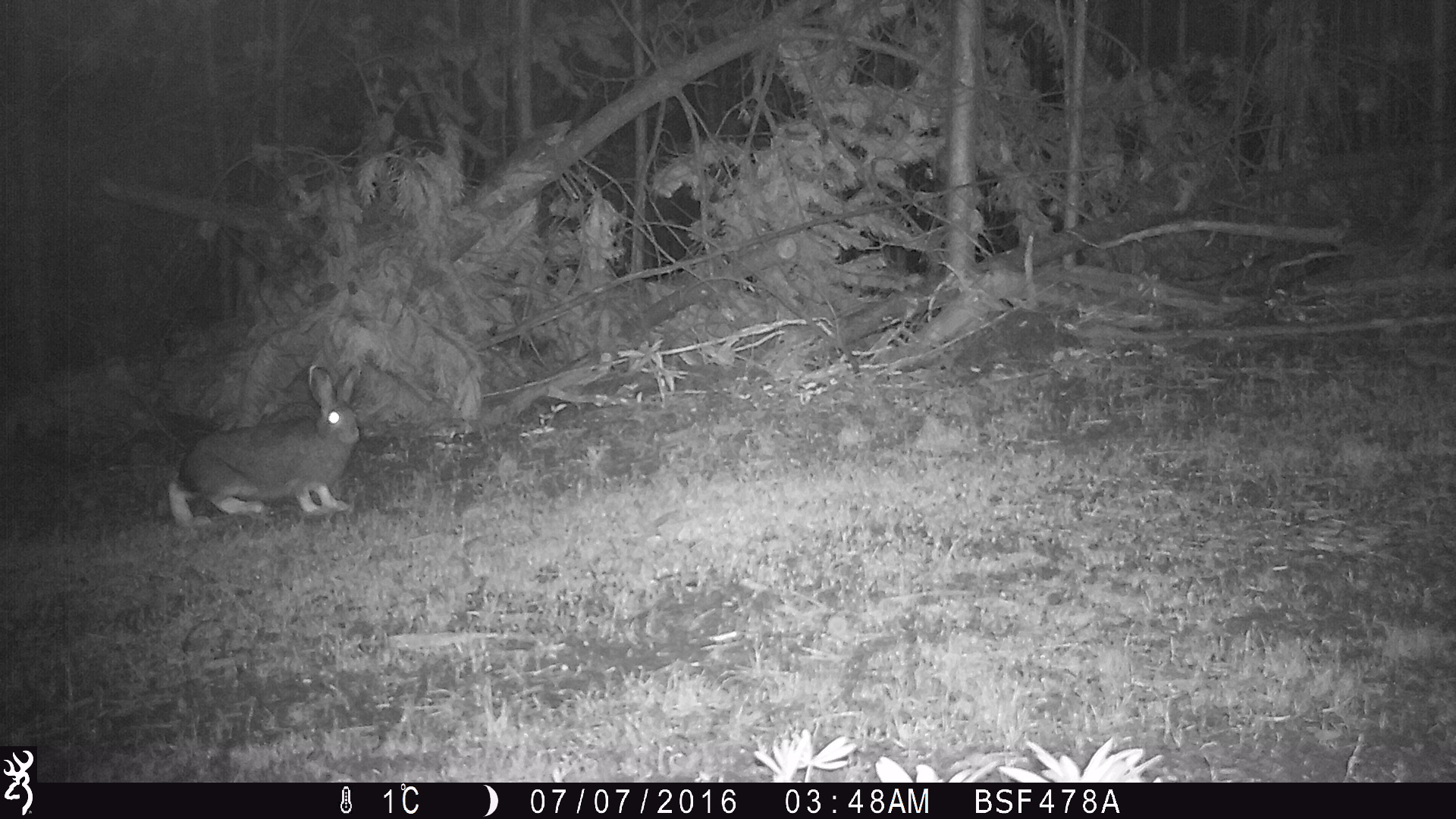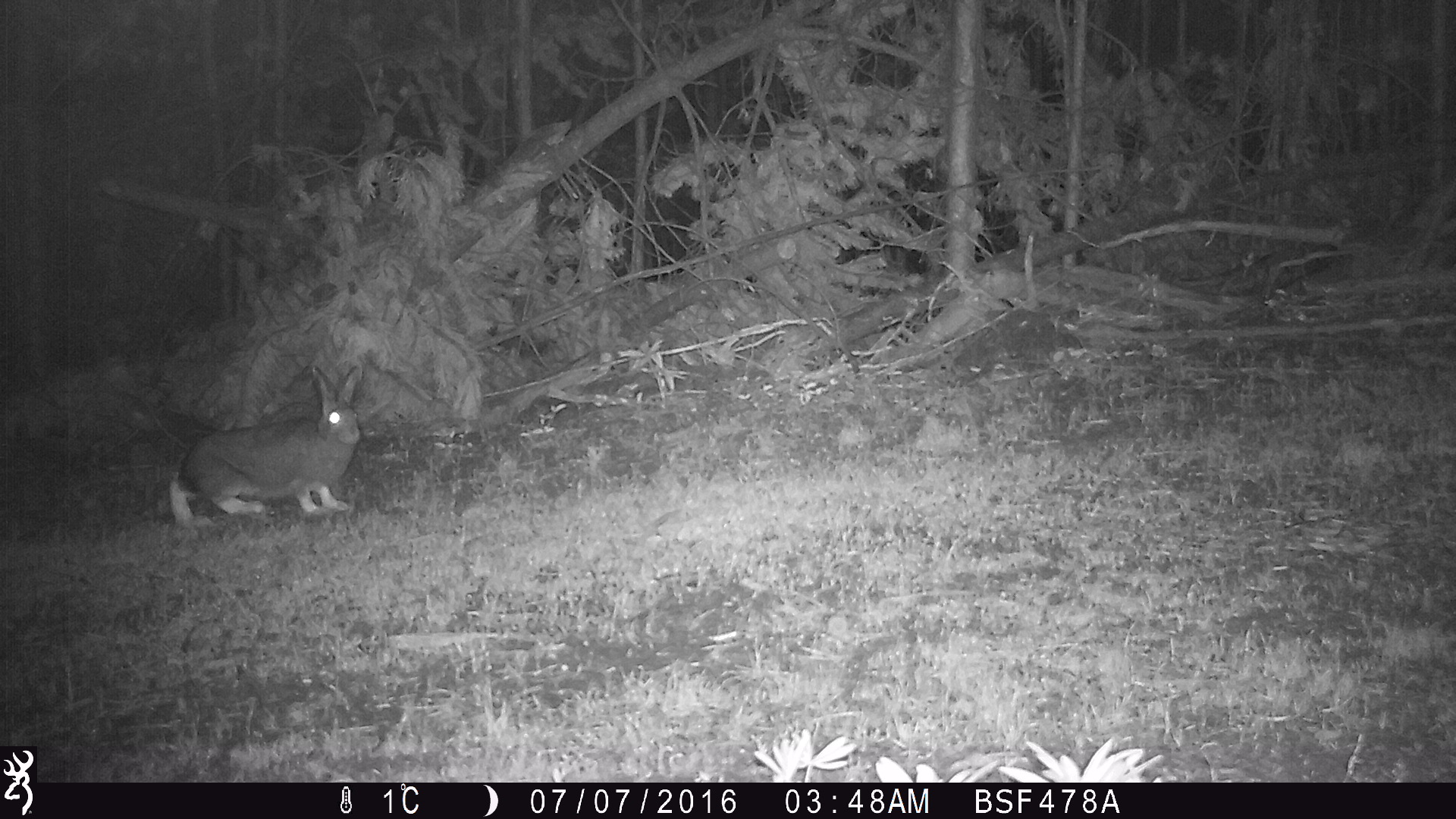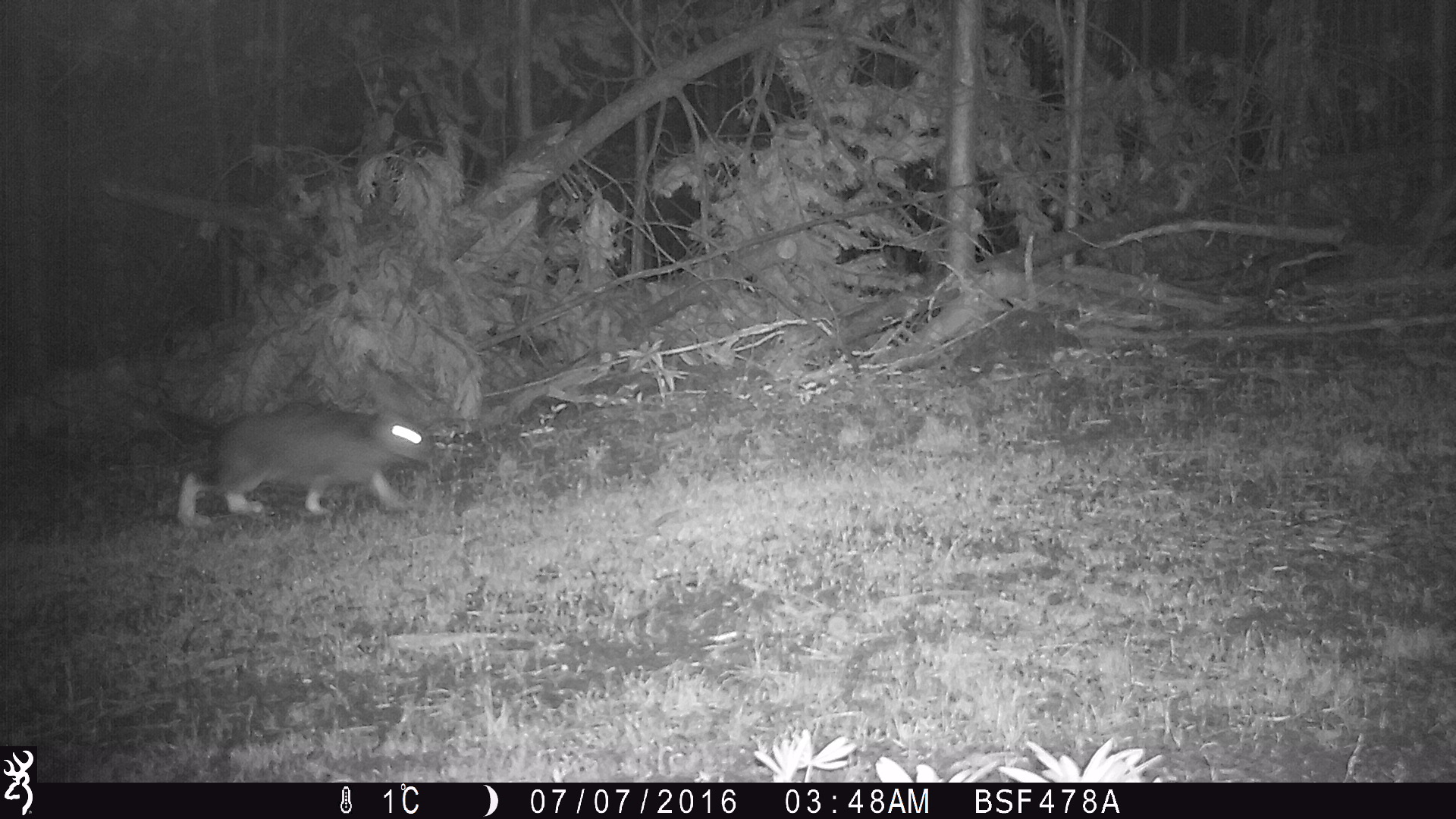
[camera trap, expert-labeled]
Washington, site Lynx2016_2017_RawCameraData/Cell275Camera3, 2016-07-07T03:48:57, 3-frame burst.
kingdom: Animalia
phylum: Chordata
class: Mammalia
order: Lagomorpha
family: Leporidae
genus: Lepus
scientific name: Lepus americanus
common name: snowshoe hare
Lepus americanus (snowshoe hare). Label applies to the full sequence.